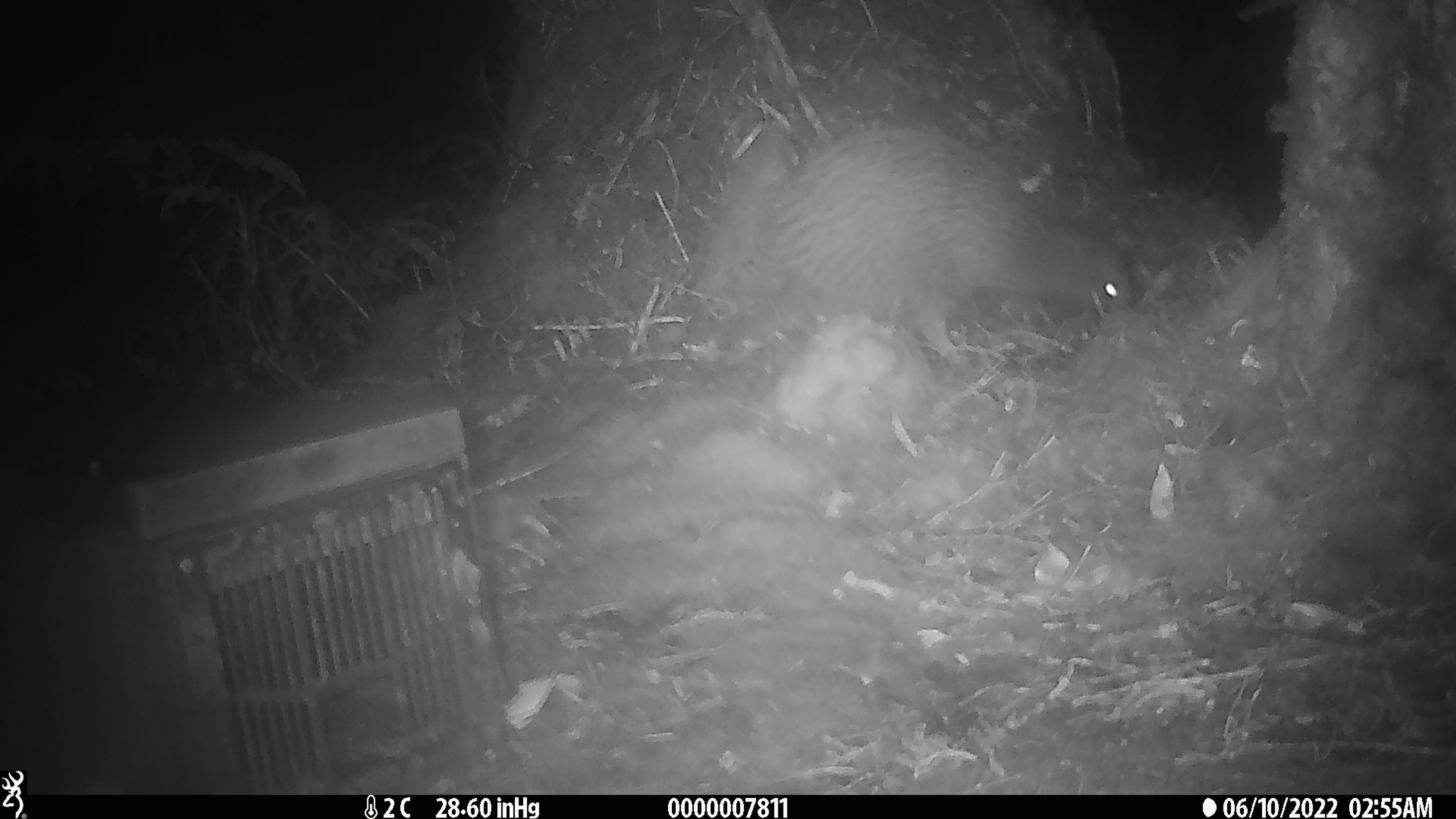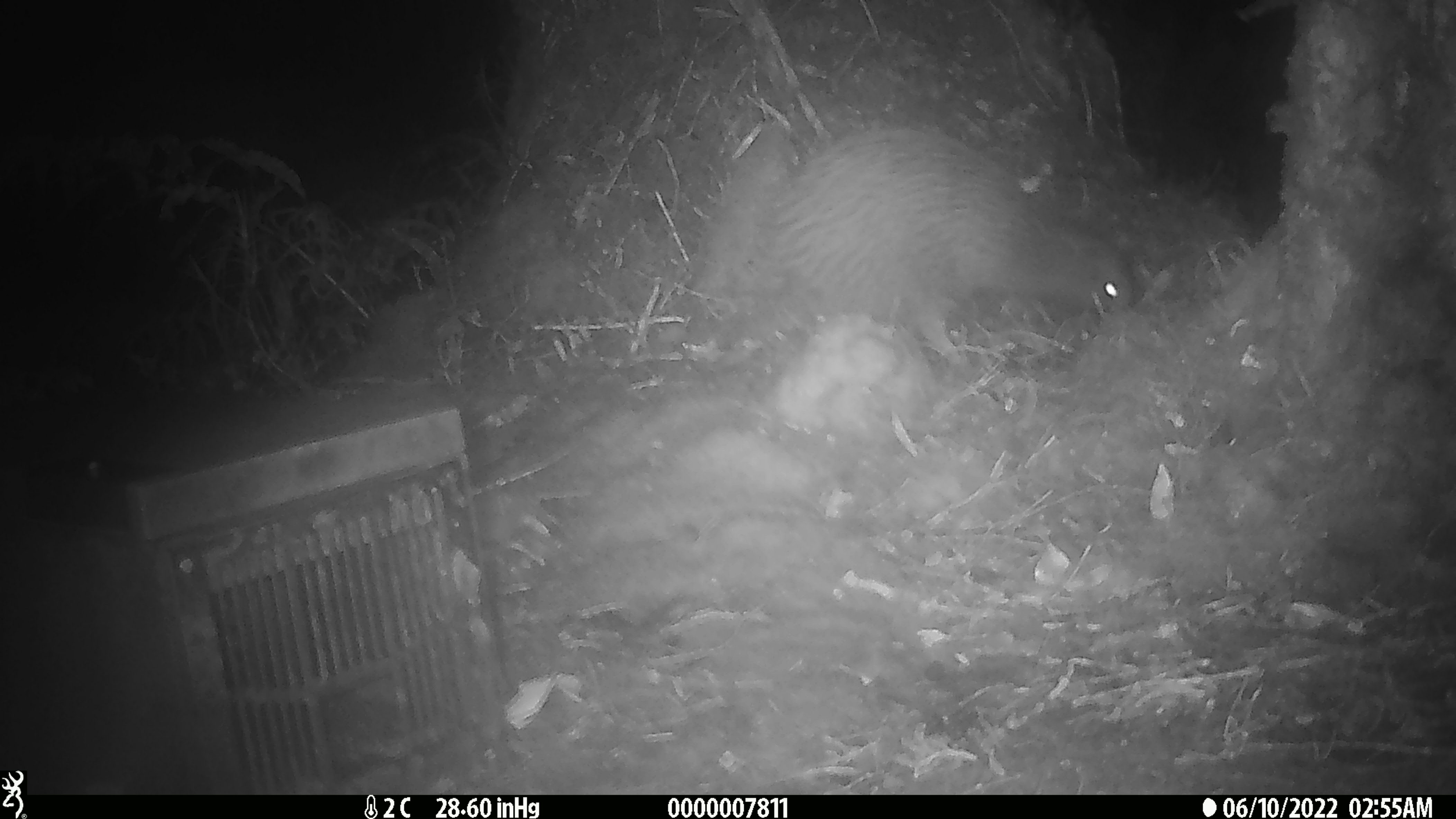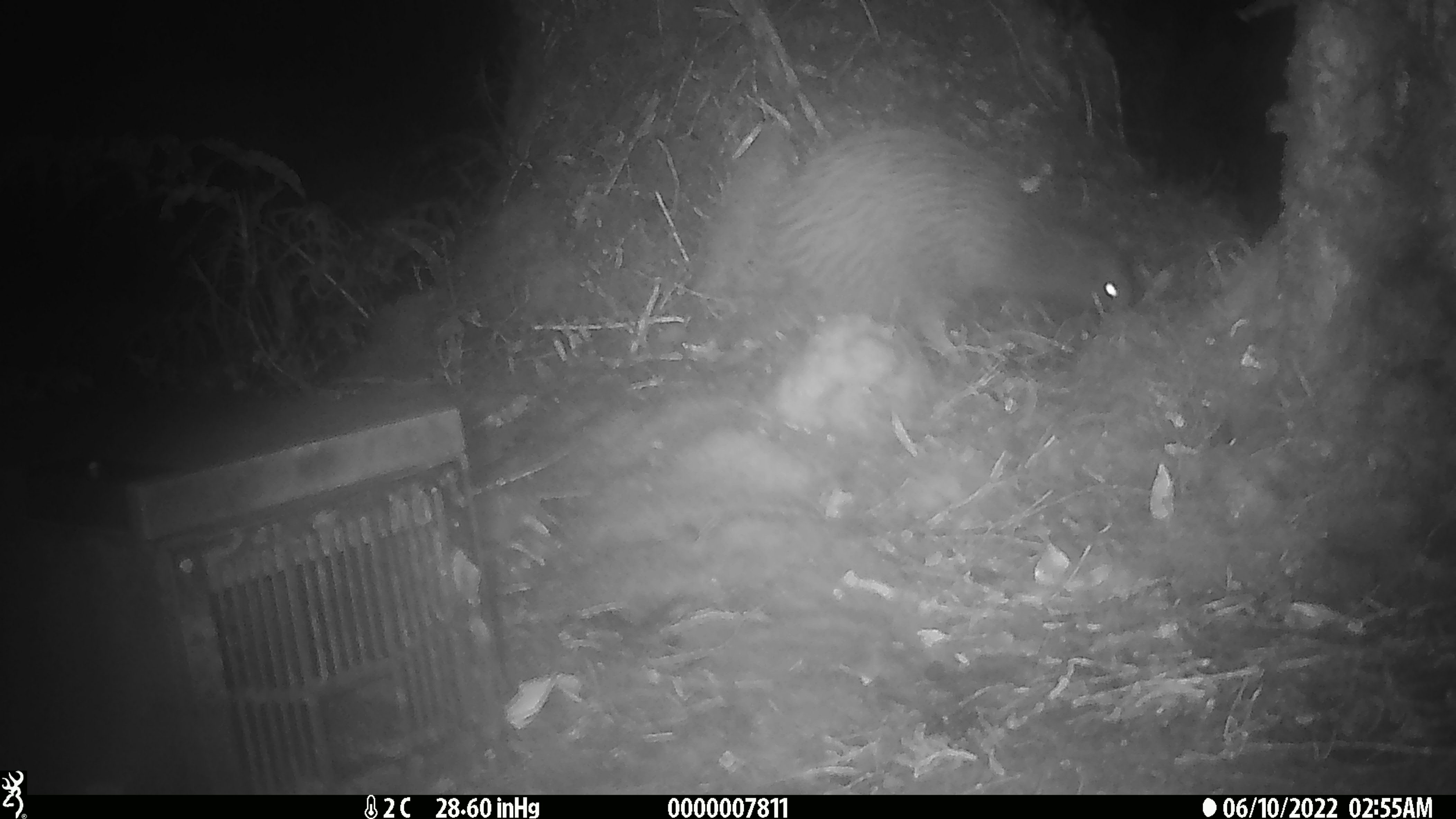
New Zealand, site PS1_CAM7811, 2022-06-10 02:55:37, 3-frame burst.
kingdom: Animalia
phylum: Chordata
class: Aves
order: Apterygiformes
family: Apterygidae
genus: Apteryx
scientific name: Apteryx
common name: kiwi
Kiwi (Apteryx).